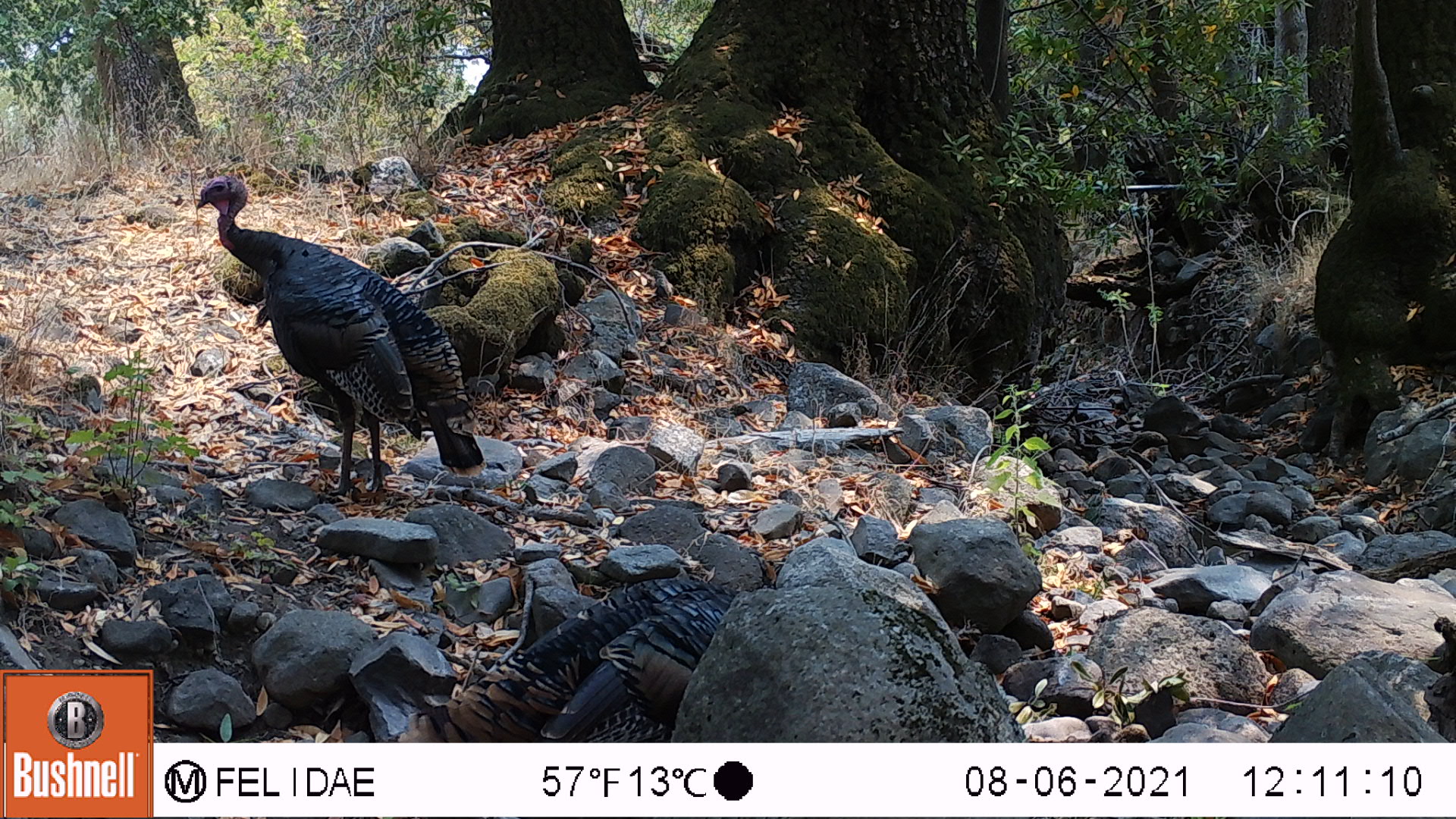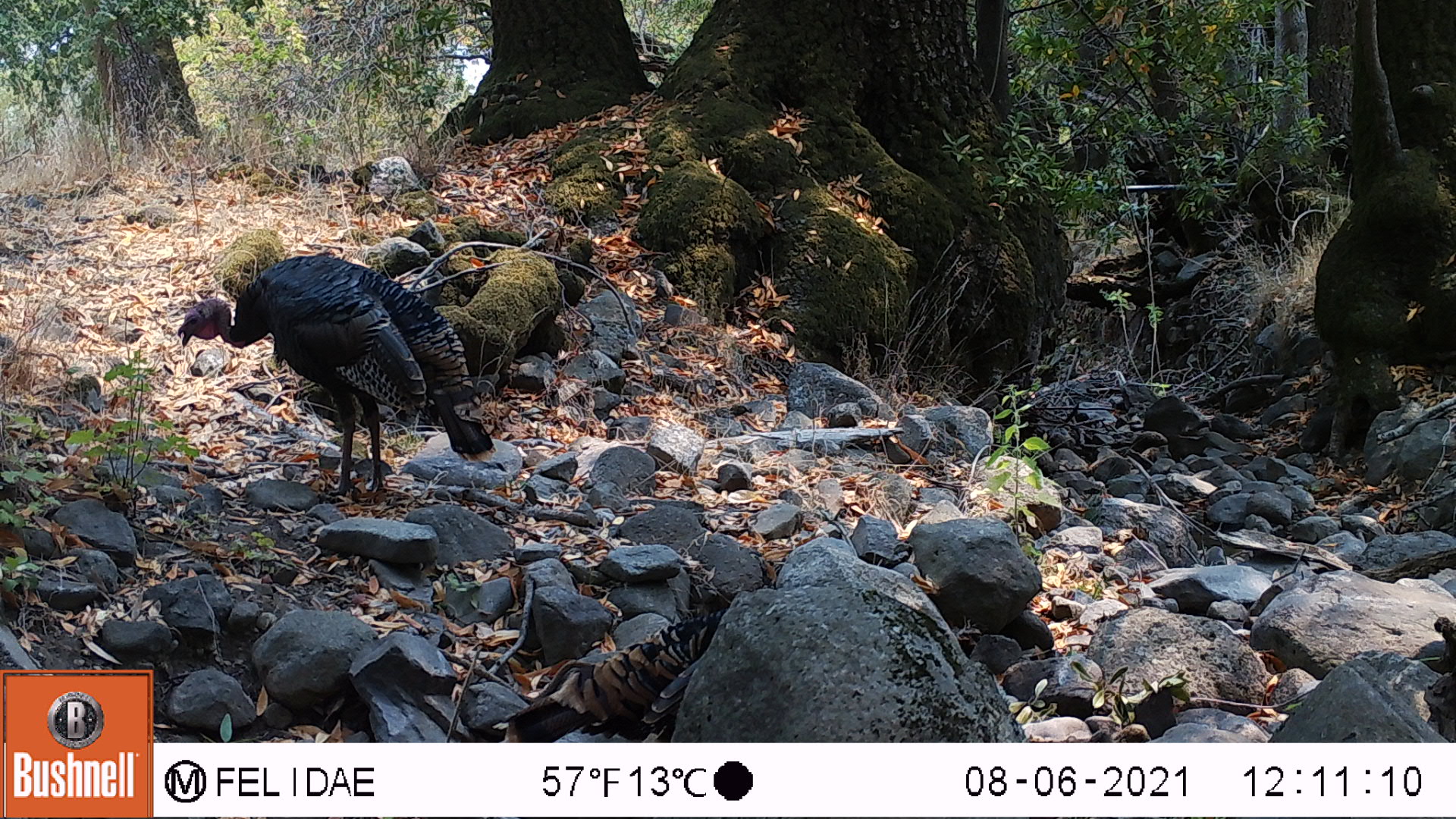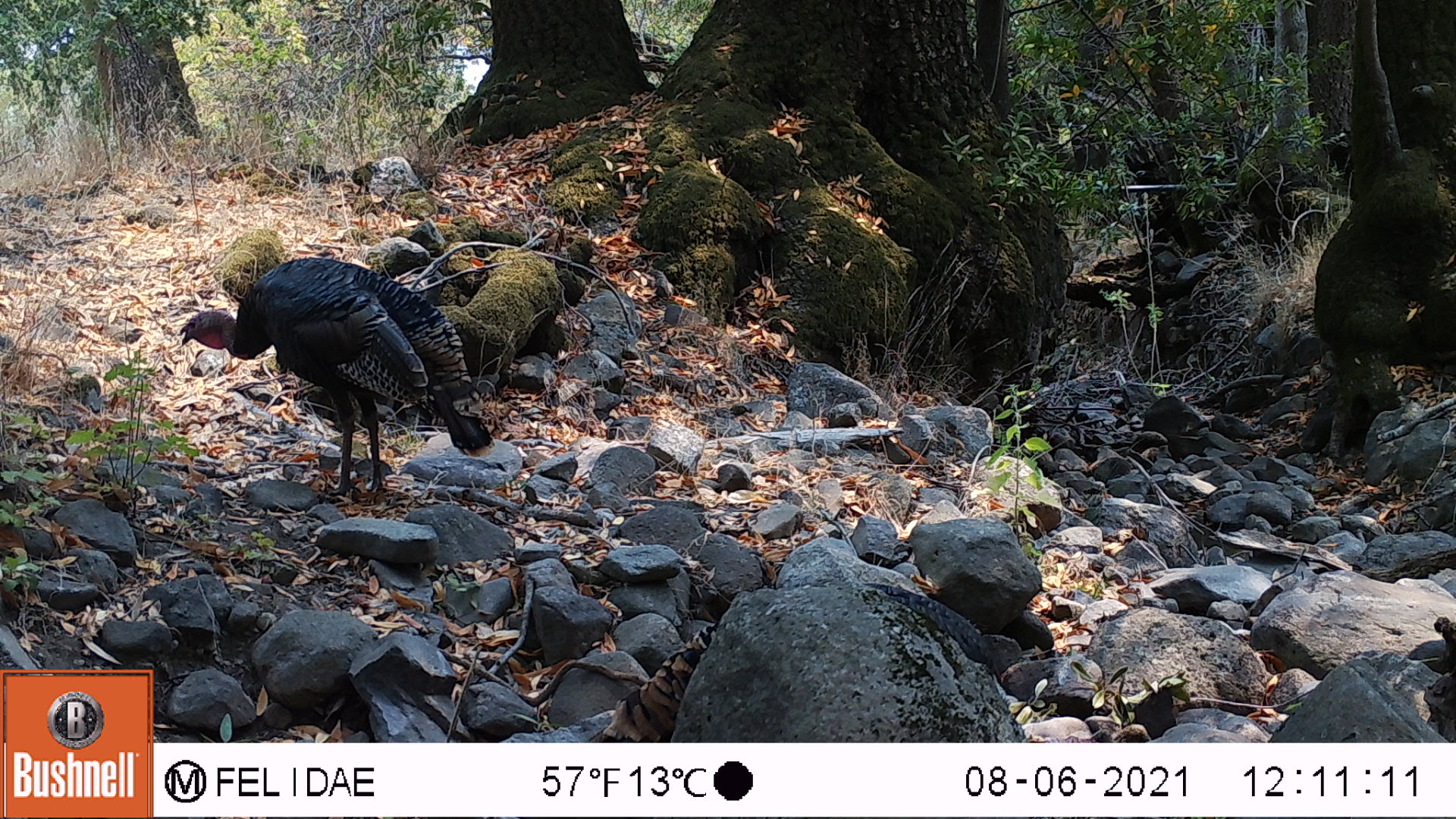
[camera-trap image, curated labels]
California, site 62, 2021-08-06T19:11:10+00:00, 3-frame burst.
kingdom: Animalia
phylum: Chordata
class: Aves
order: Galliformes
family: Phasianidae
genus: Meleagris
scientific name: Meleagris gallopavo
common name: turkey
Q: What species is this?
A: Turkey (Meleagris gallopavo).